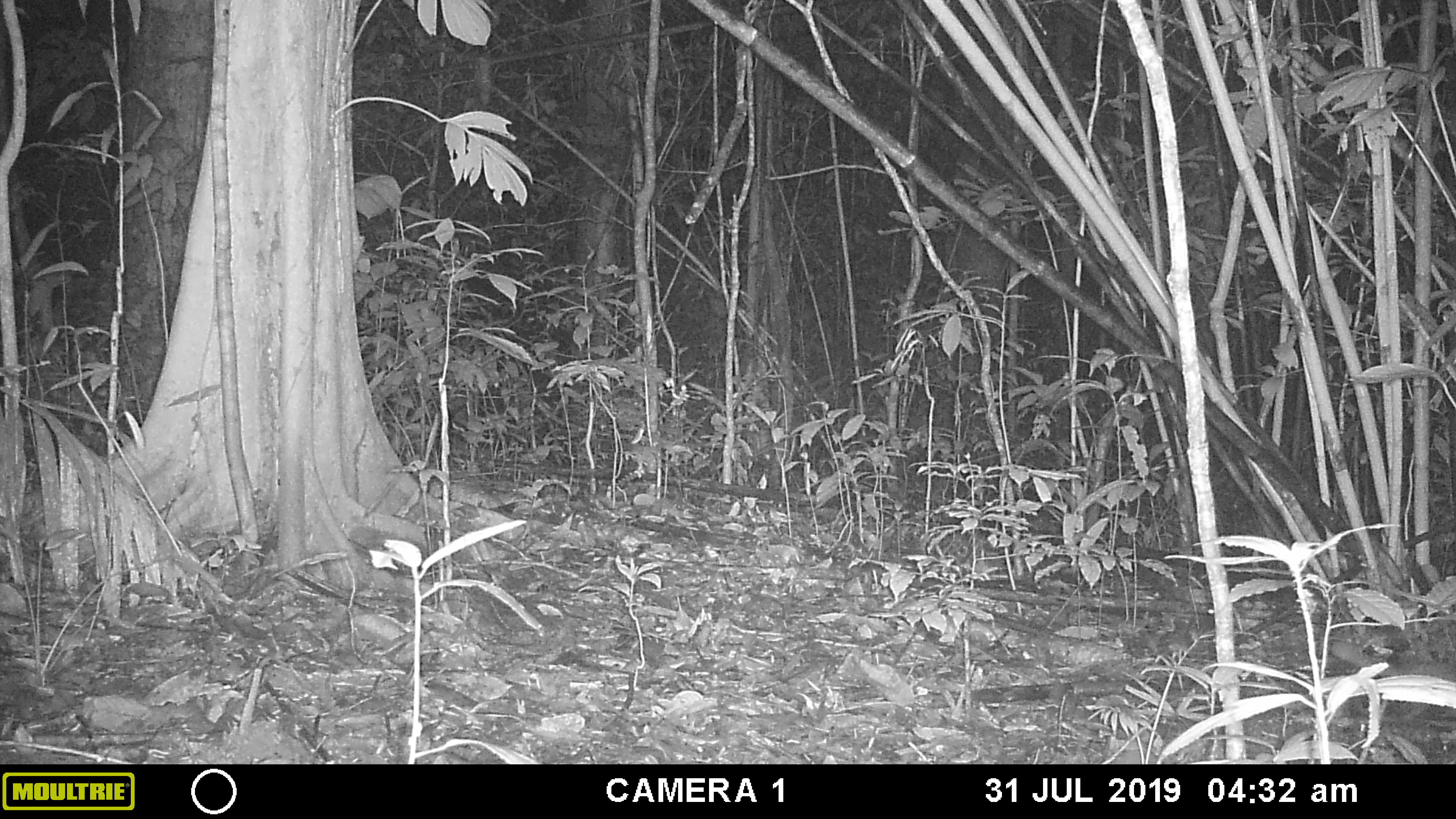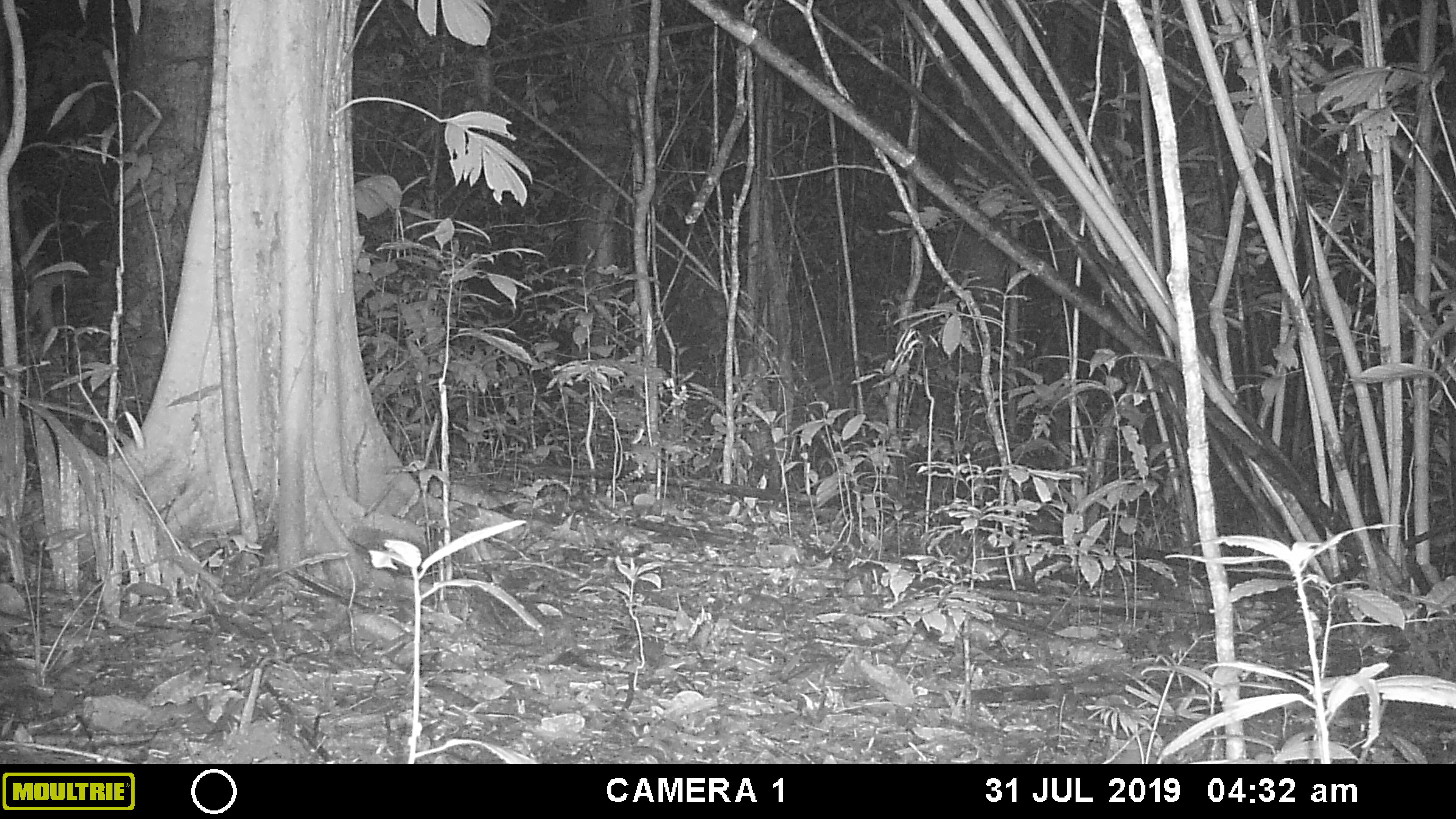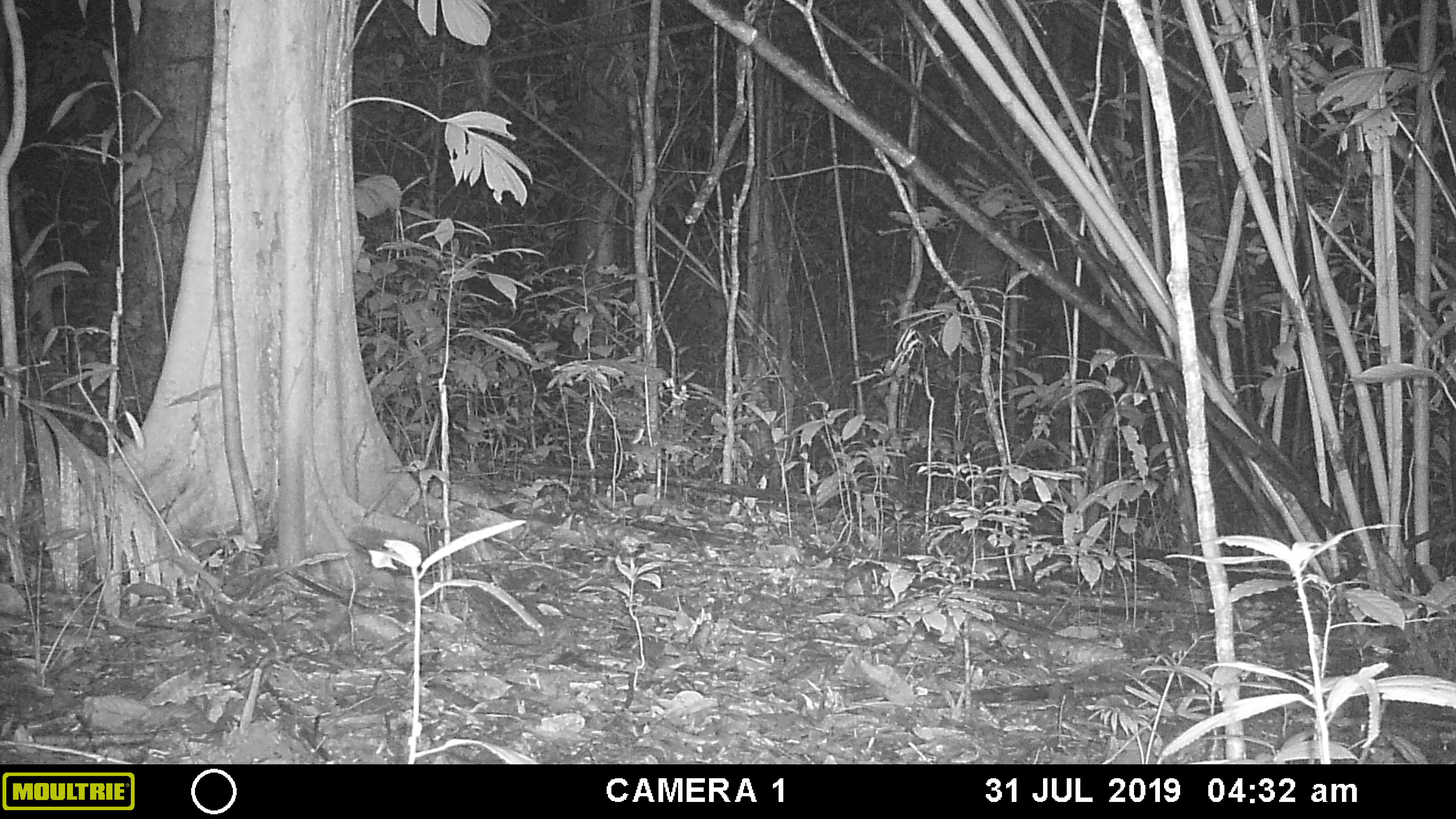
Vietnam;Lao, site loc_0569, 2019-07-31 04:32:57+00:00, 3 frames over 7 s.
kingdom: Animalia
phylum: Chordata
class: Mammalia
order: Carnivora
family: Mustelidae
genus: Melogale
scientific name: Melogale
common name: ferret badger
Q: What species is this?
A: Ferret badger (Melogale).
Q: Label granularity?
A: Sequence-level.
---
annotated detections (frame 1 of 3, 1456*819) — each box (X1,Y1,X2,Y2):
ferret badger: (1329,639,1455,683)